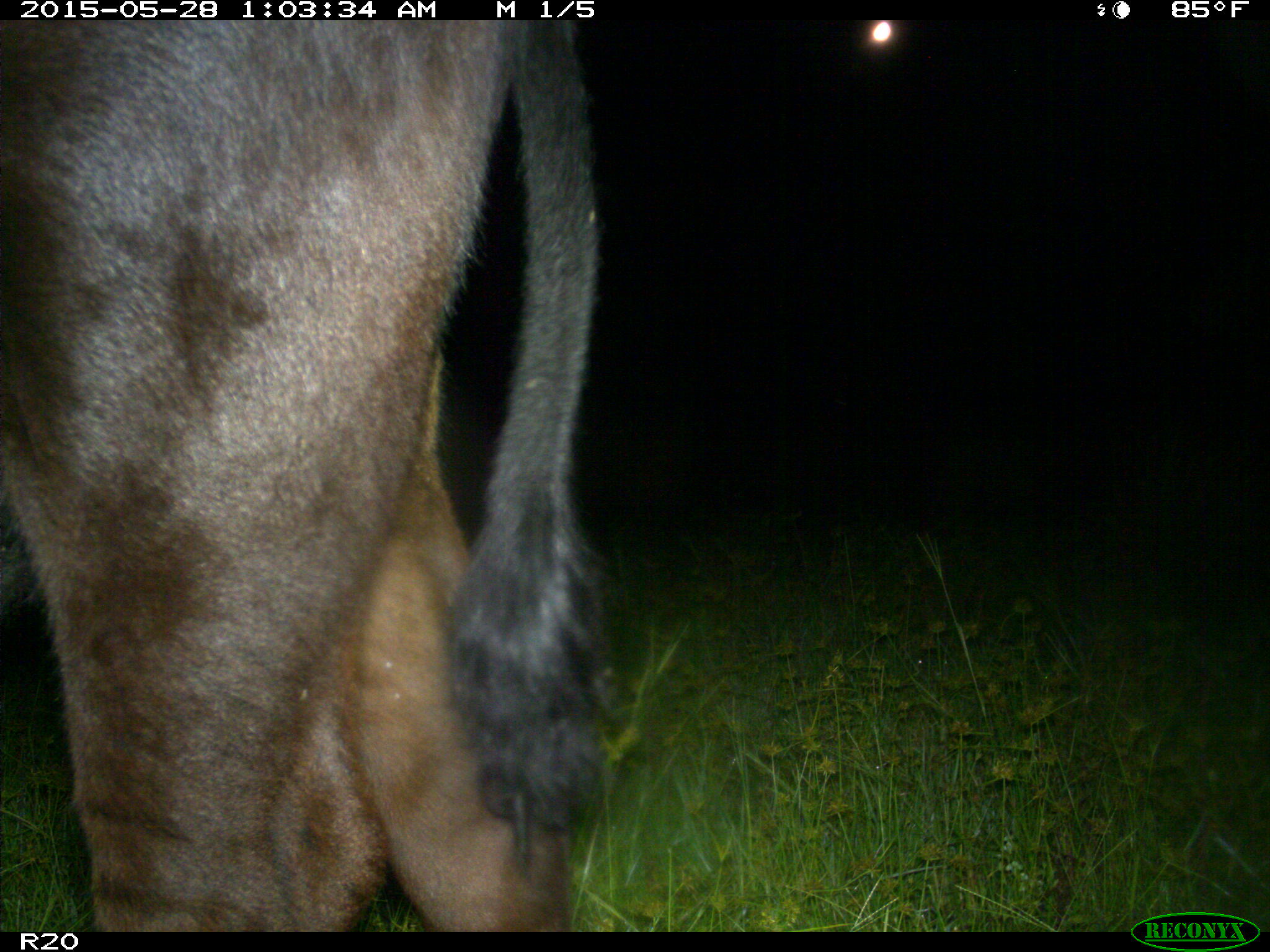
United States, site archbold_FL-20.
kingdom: Animalia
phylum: Chordata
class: Mammalia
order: Artiodactyla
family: Bovidae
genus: Bos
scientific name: Bos taurus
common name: domestic cow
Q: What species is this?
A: Bos taurus (domestic cow).